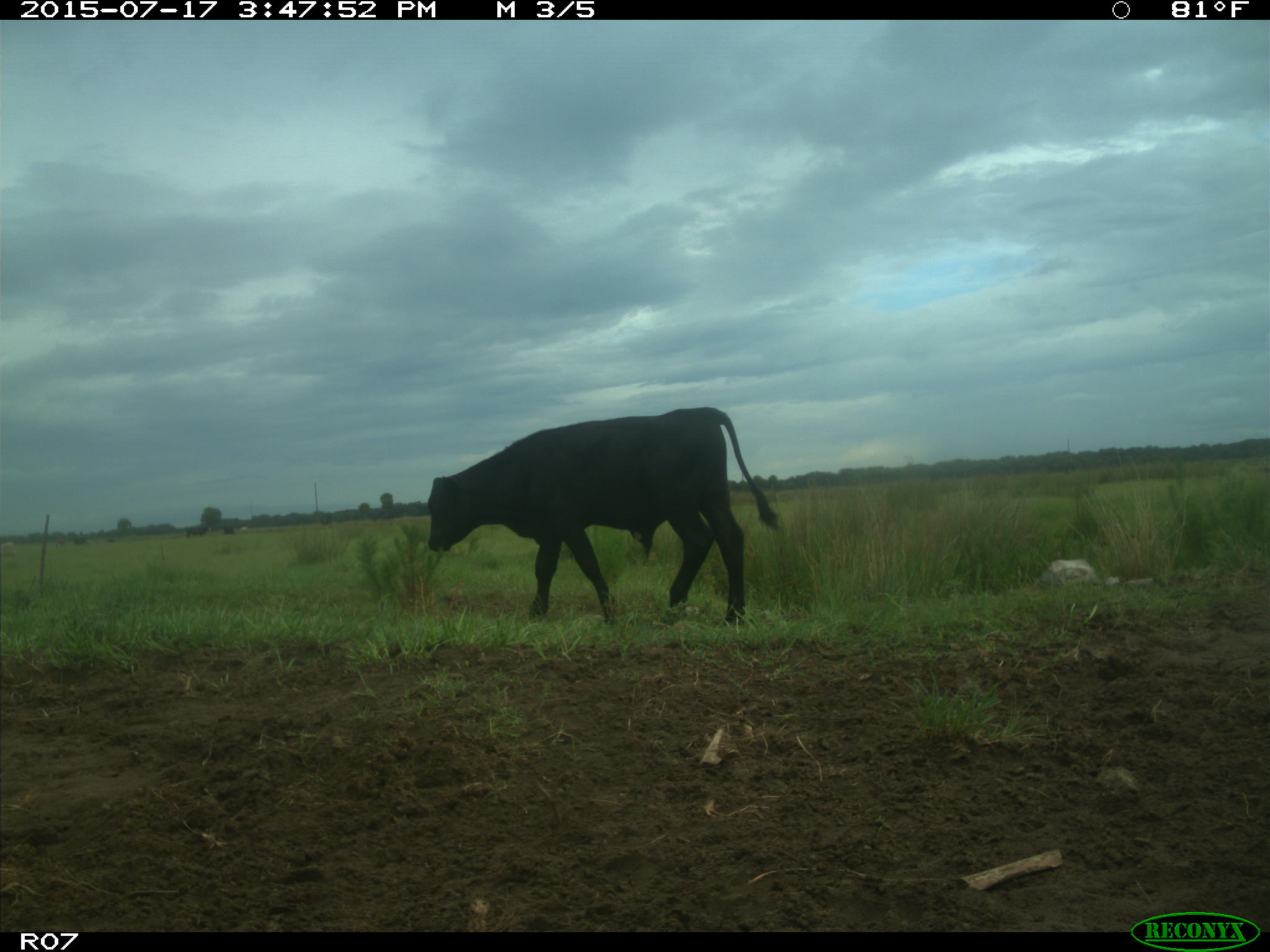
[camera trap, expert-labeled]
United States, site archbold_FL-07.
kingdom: Animalia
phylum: Chordata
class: Mammalia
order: Artiodactyla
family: Bovidae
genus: Bos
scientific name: Bos taurus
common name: domestic cow